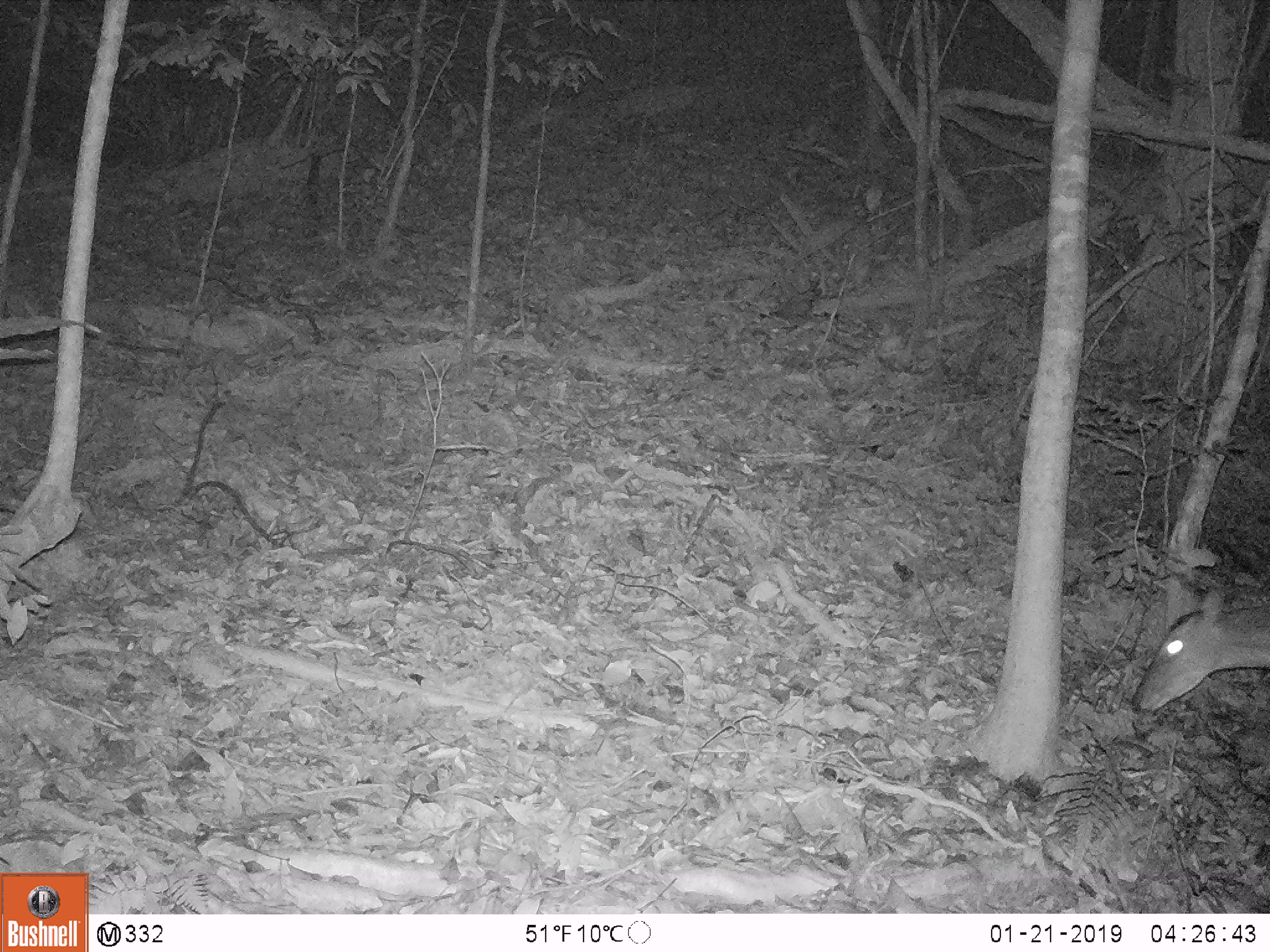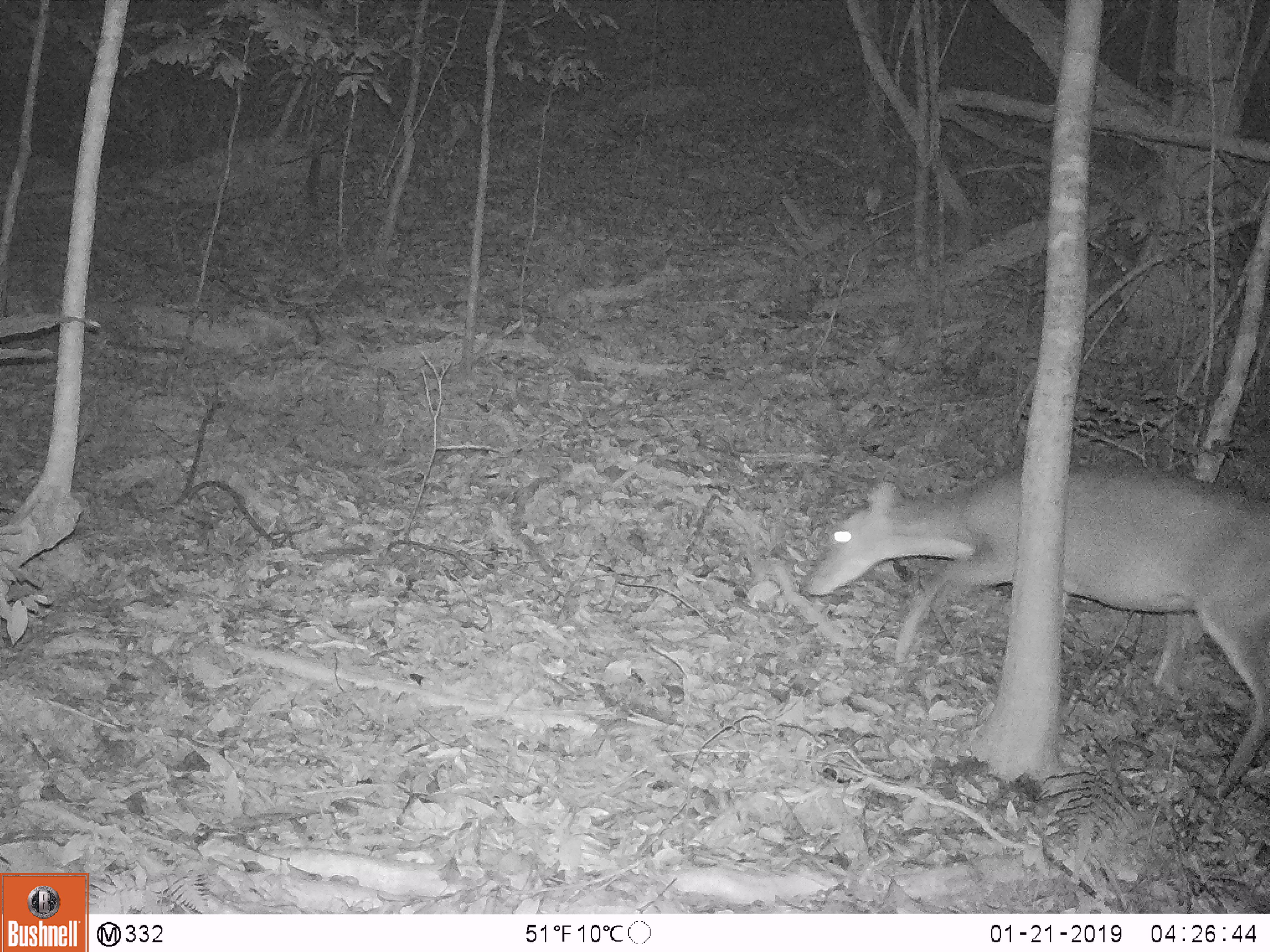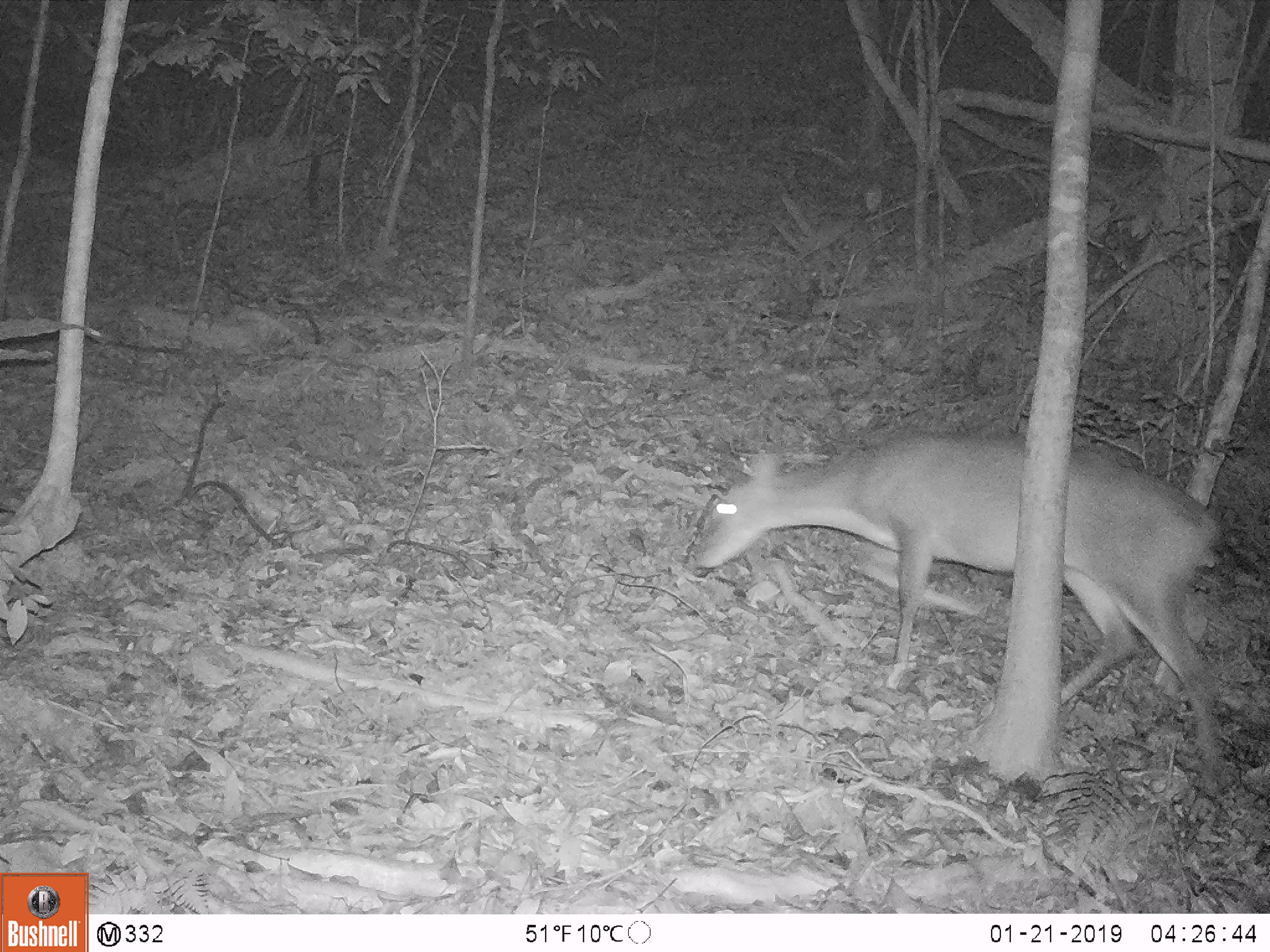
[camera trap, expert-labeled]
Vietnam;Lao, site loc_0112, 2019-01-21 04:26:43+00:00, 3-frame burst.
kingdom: Animalia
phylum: Chordata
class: Mammalia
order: Artiodactyla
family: Cervidae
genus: Muntiacus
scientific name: Muntiacus vuquangensis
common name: large-antlered muntjac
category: large antlered muntjac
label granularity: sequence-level